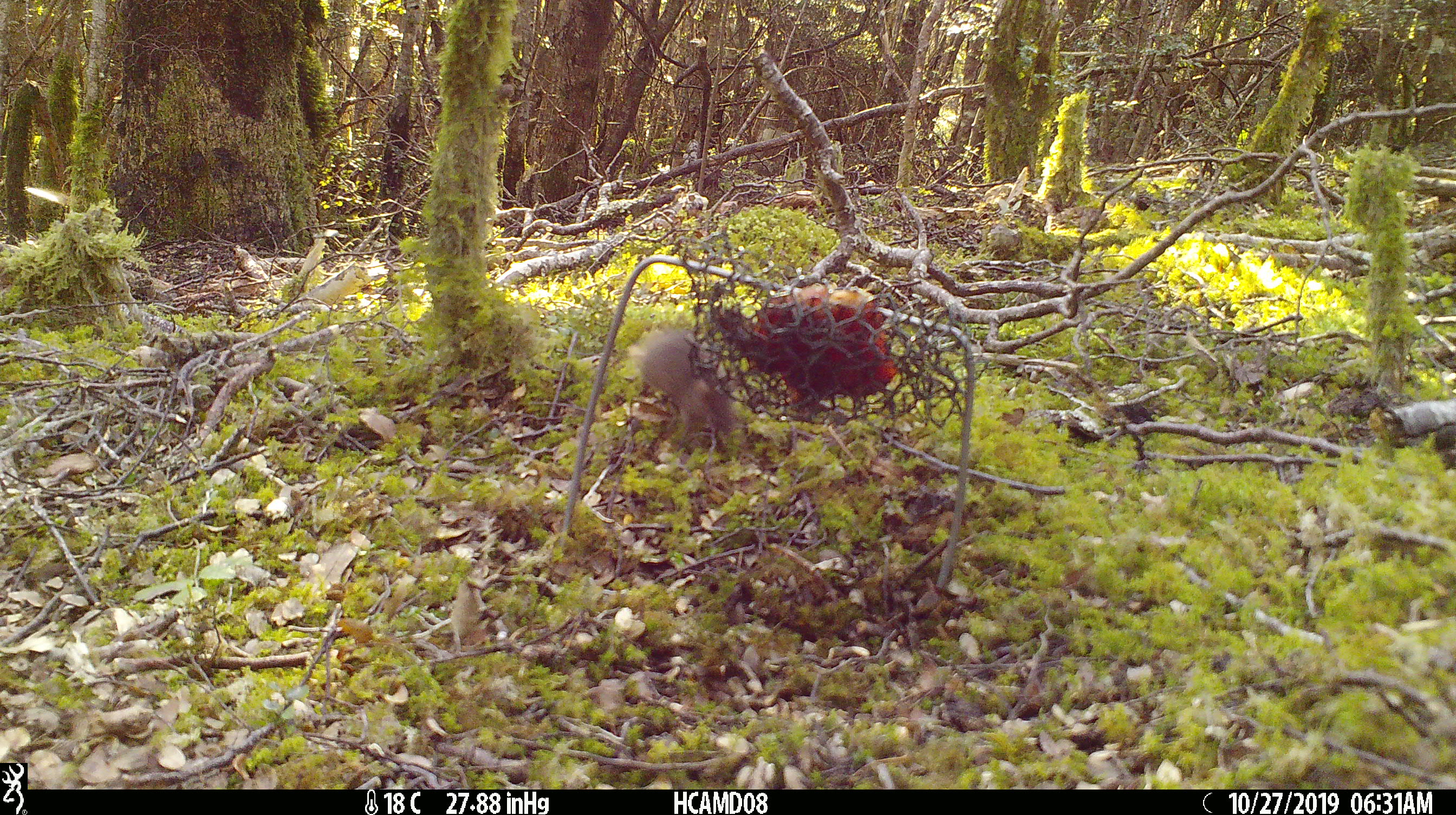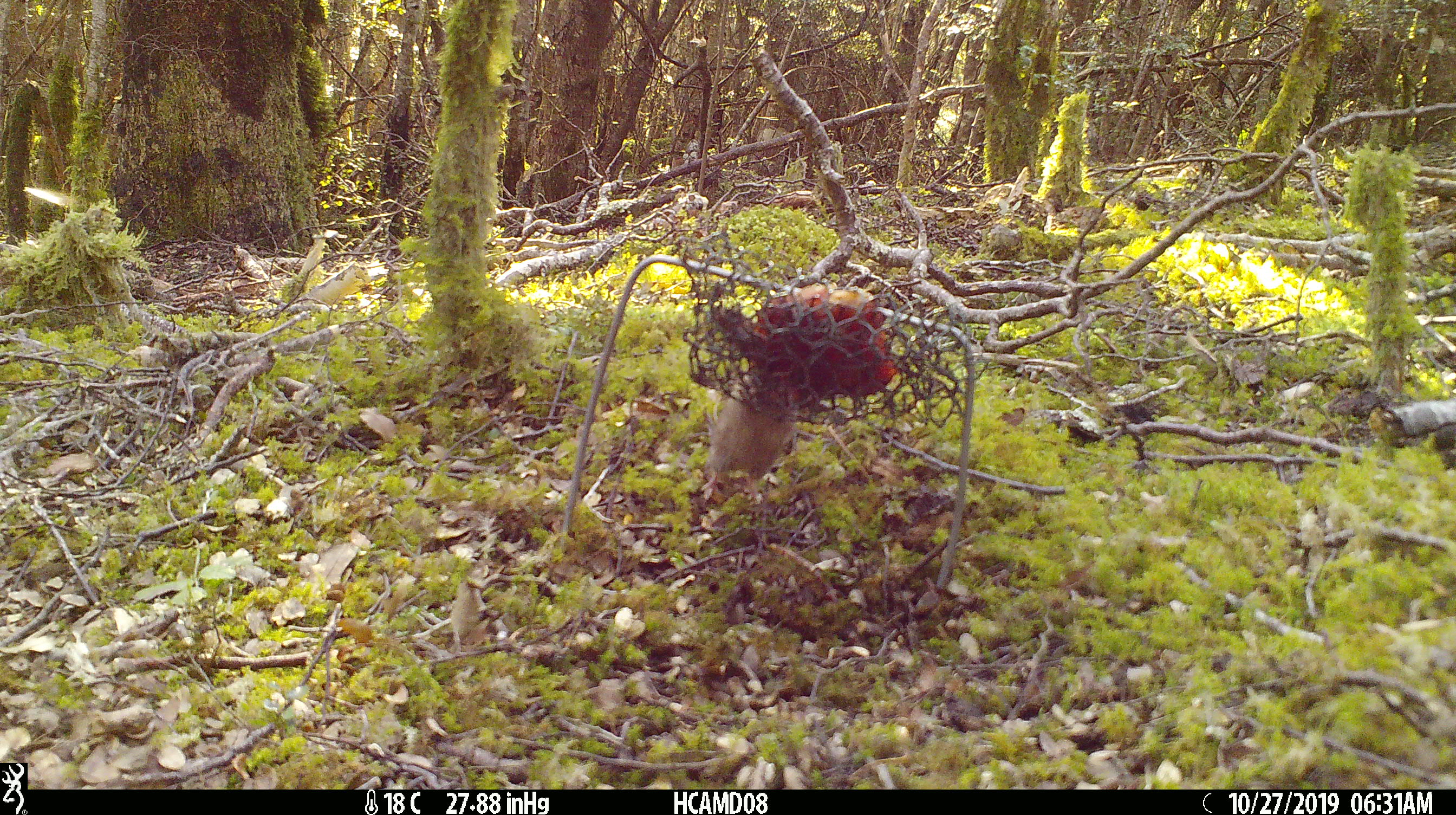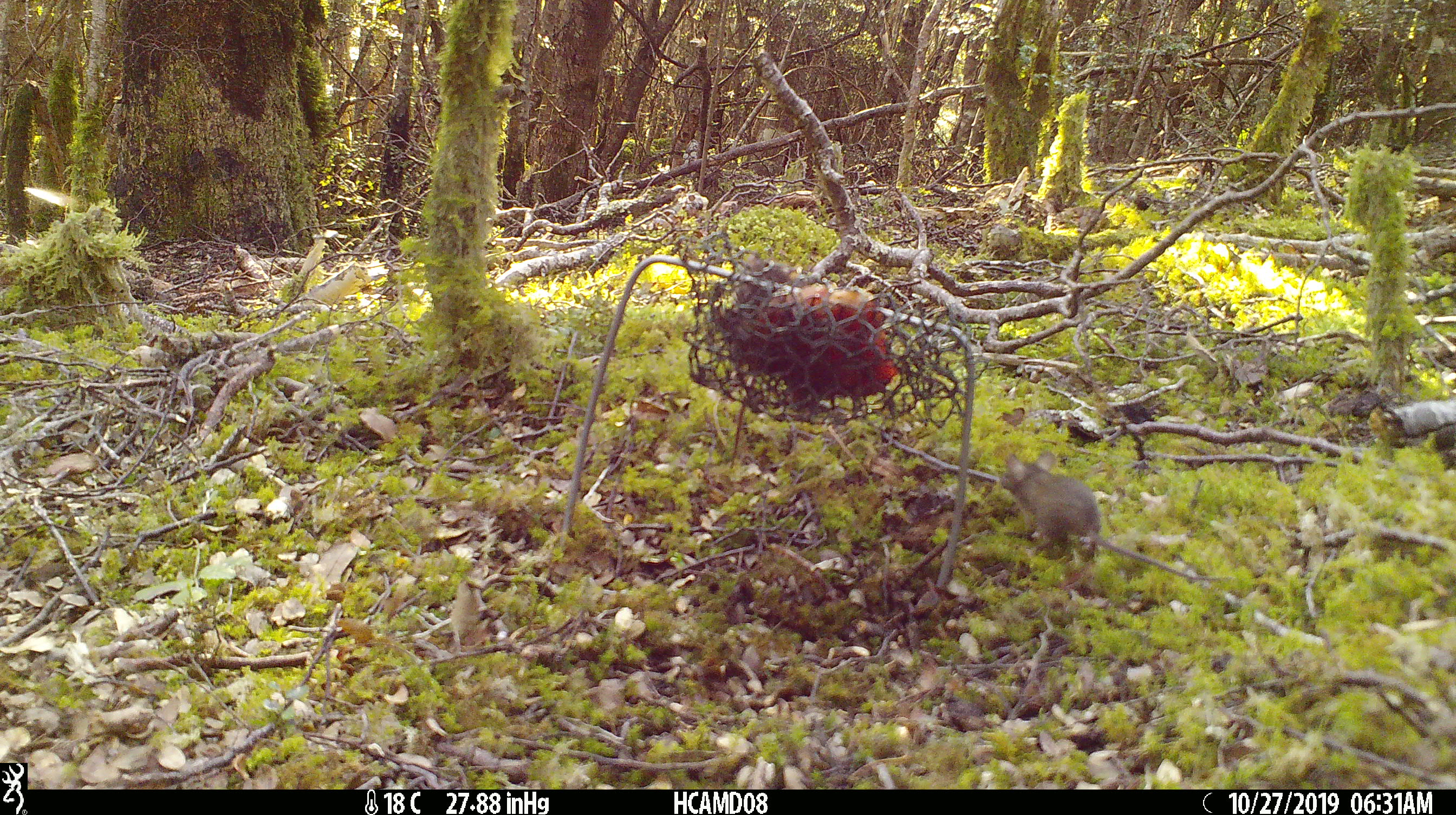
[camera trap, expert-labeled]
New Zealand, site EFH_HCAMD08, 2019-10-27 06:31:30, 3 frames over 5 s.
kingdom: Animalia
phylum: Chordata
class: Mammalia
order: Rodentia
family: Muridae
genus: Mus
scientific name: Mus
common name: mouse